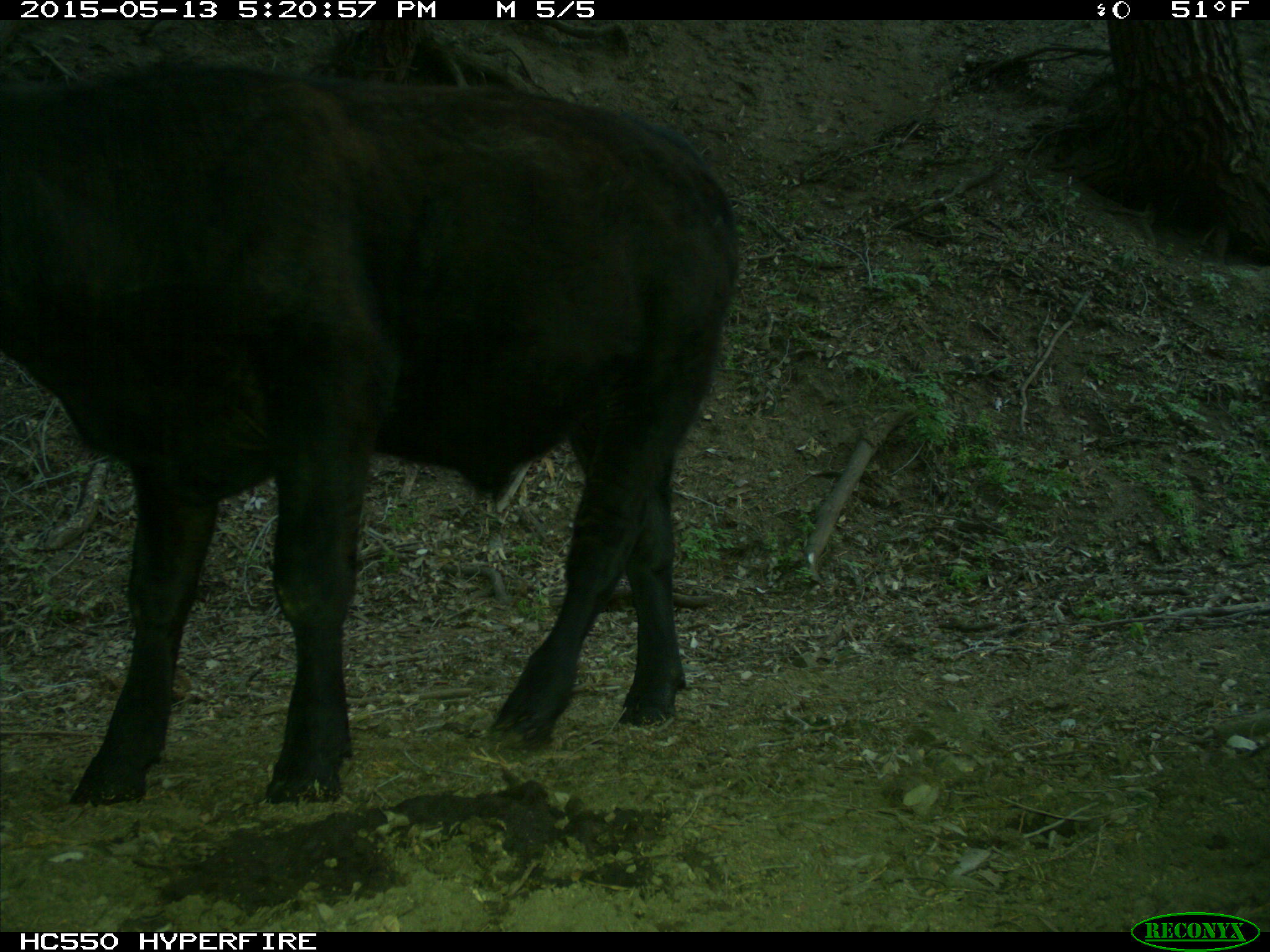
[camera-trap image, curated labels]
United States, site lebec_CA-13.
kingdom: Animalia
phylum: Chordata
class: Mammalia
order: Artiodactyla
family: Bovidae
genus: Bos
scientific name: Bos taurus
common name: domestic cow